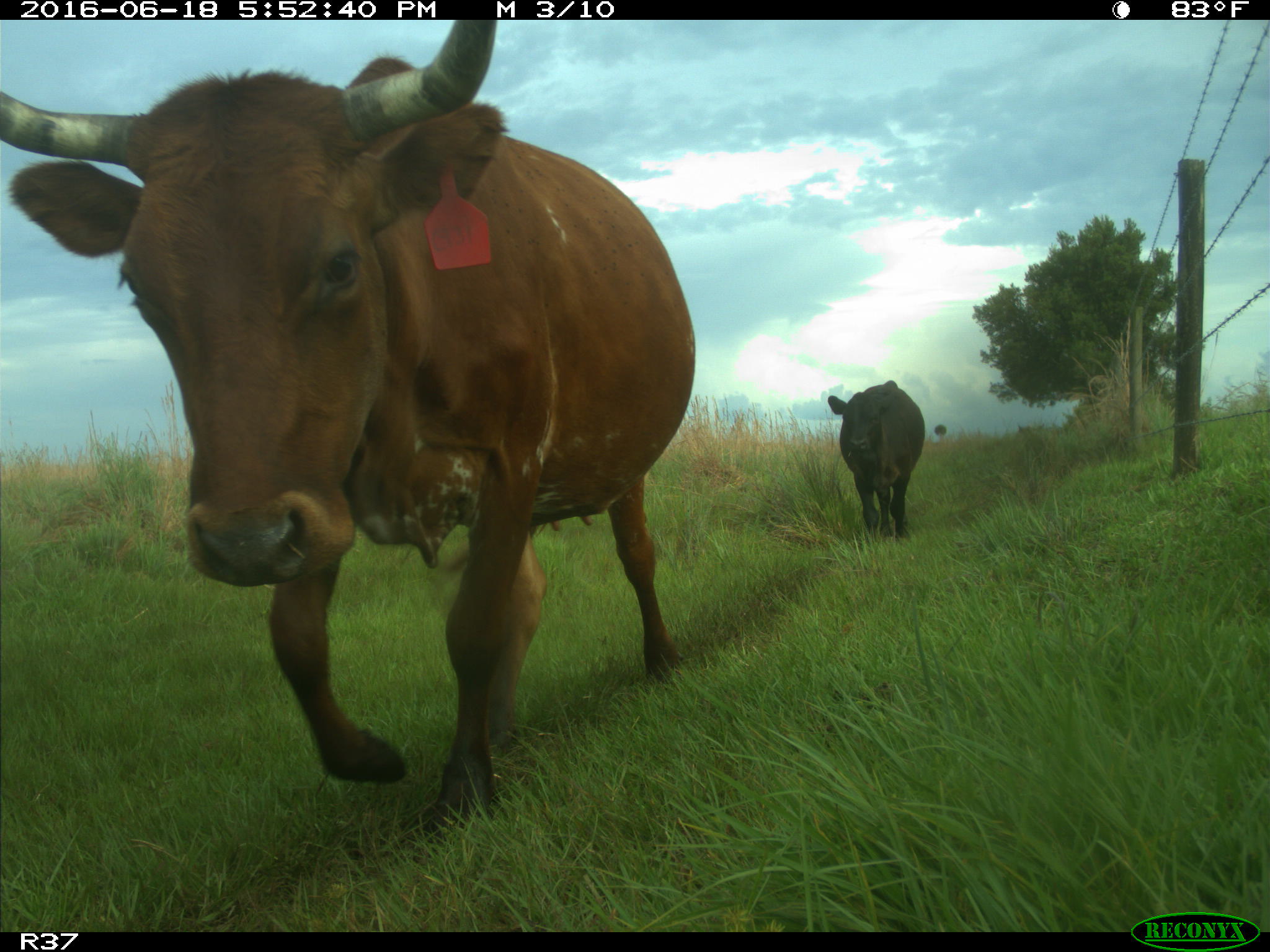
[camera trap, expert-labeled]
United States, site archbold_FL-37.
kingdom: Animalia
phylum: Chordata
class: Mammalia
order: Artiodactyla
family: Bovidae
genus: Bos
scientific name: Bos taurus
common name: domestic cow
Bos taurus (domestic cow).